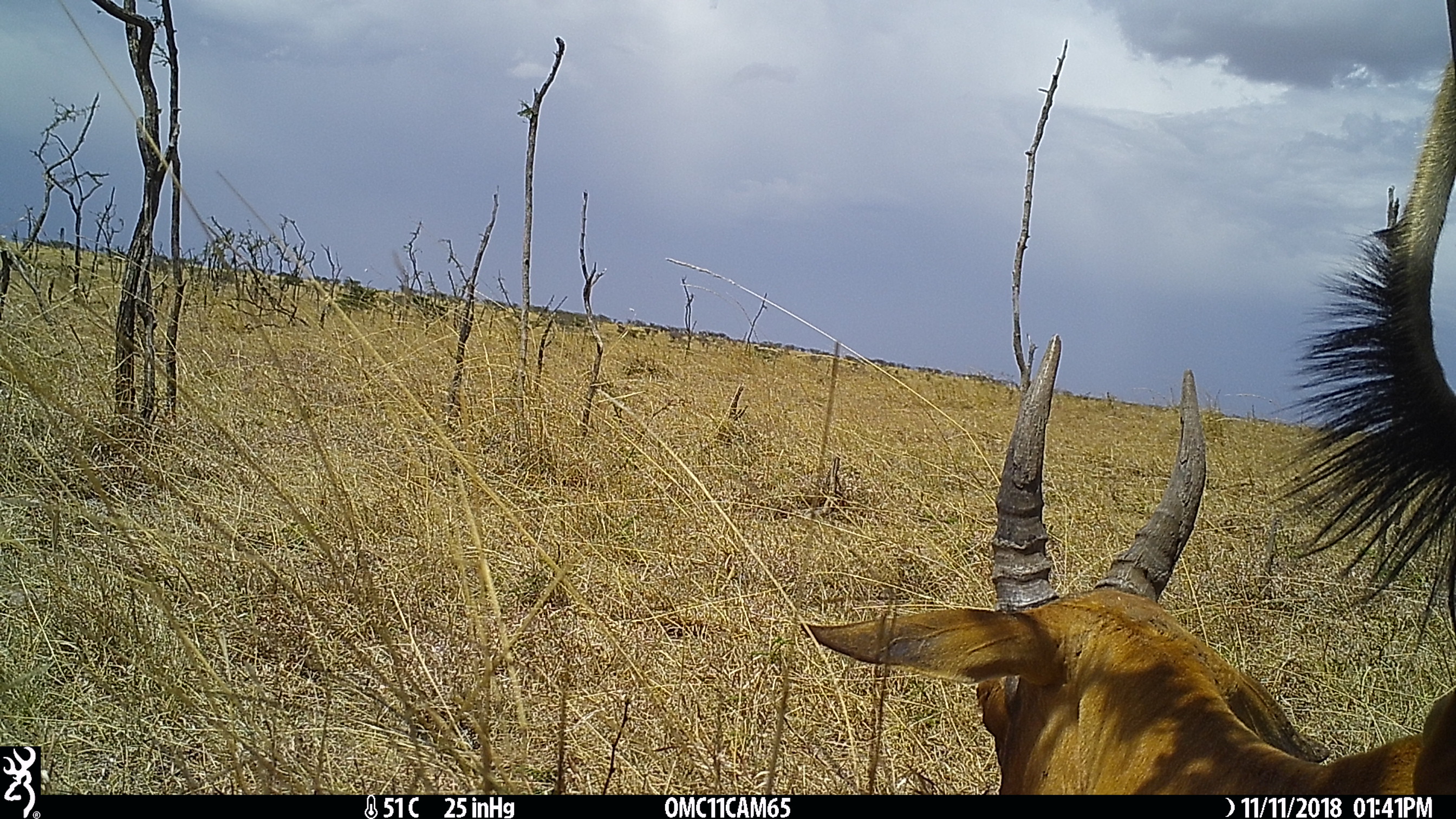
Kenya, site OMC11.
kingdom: Animalia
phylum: Chordata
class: Mammalia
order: Artiodactyla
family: Bovidae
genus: Damaliscus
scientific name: Damaliscus lunatus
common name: topi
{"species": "topi (Damaliscus lunatus)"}